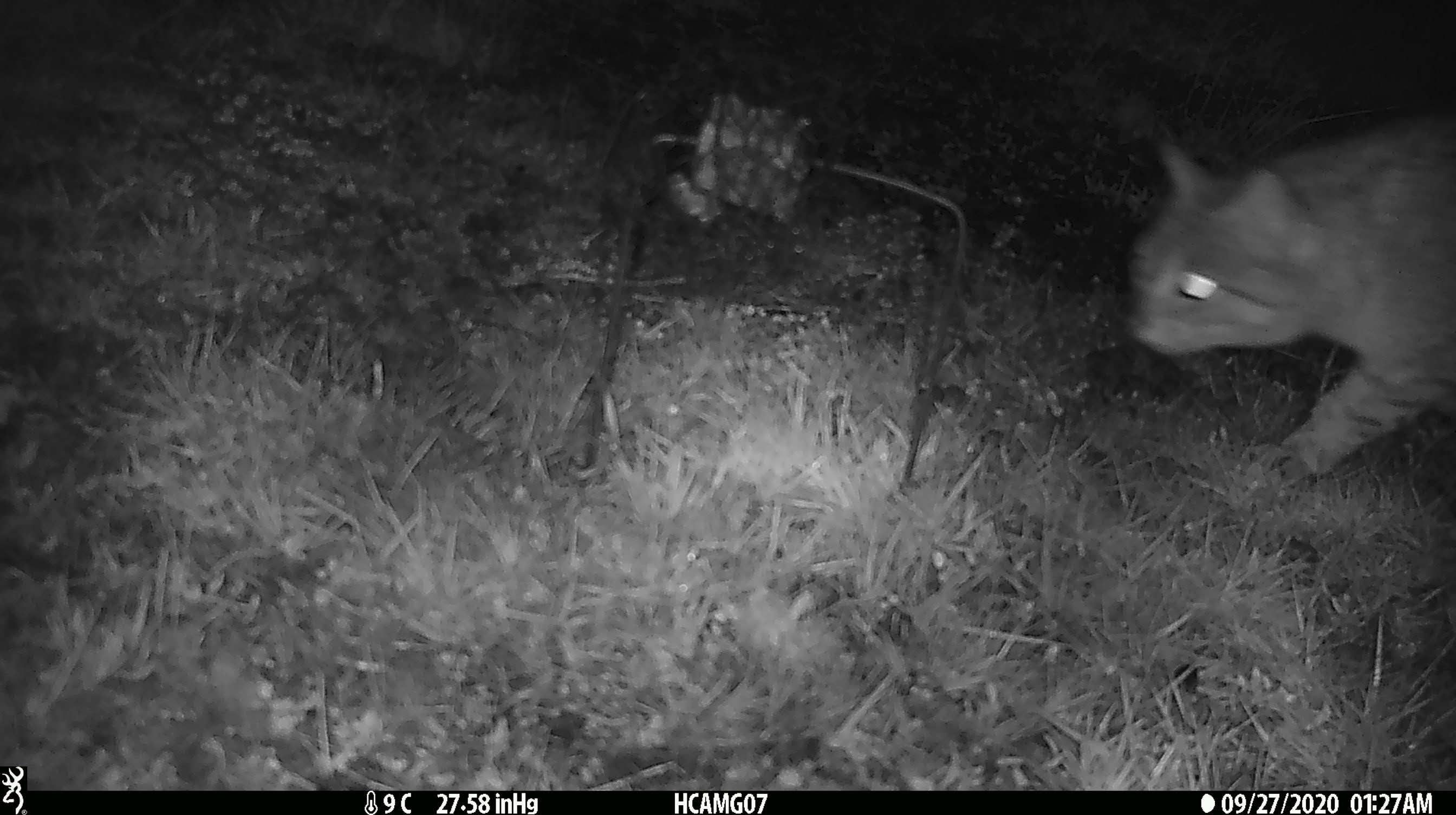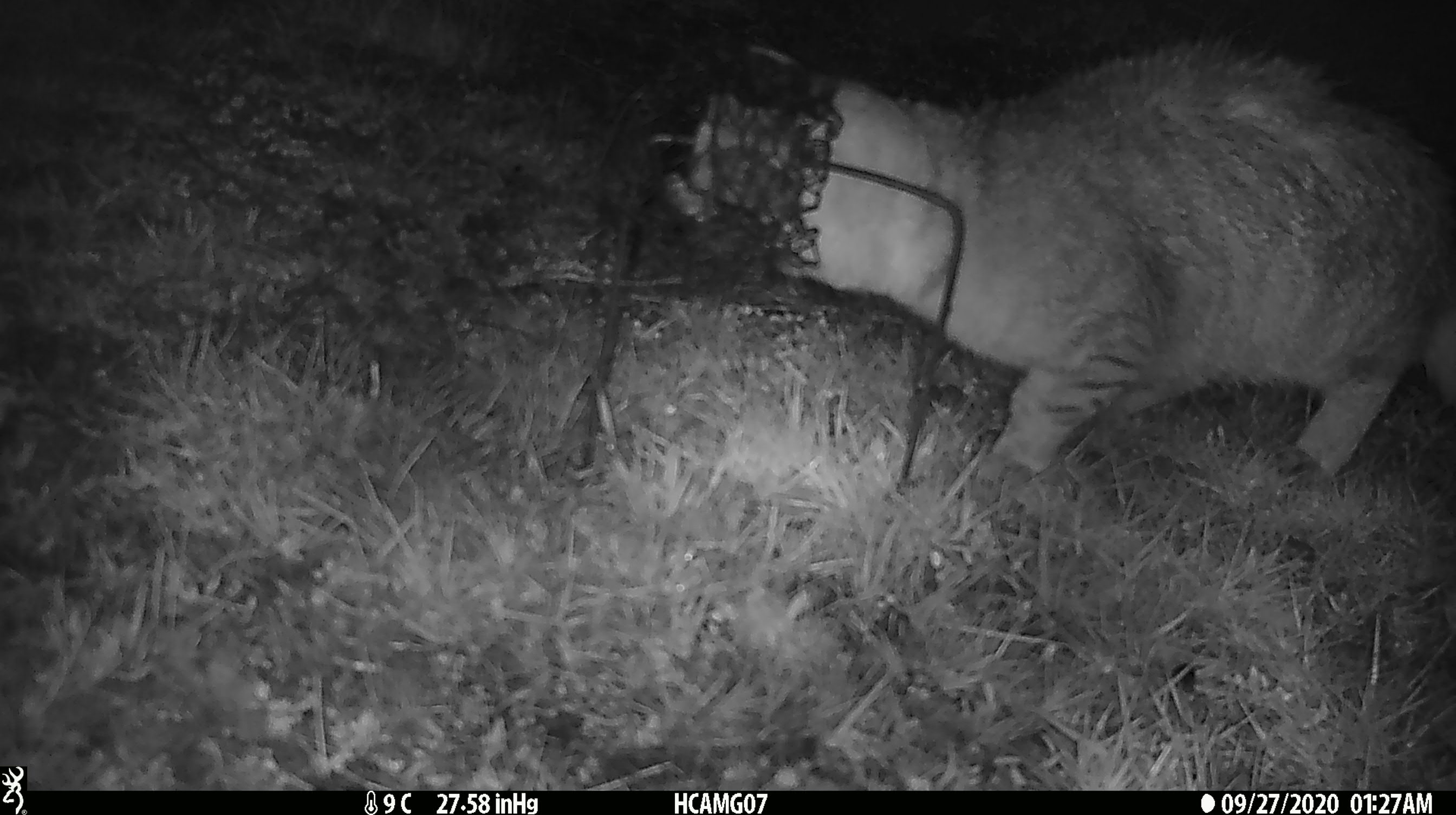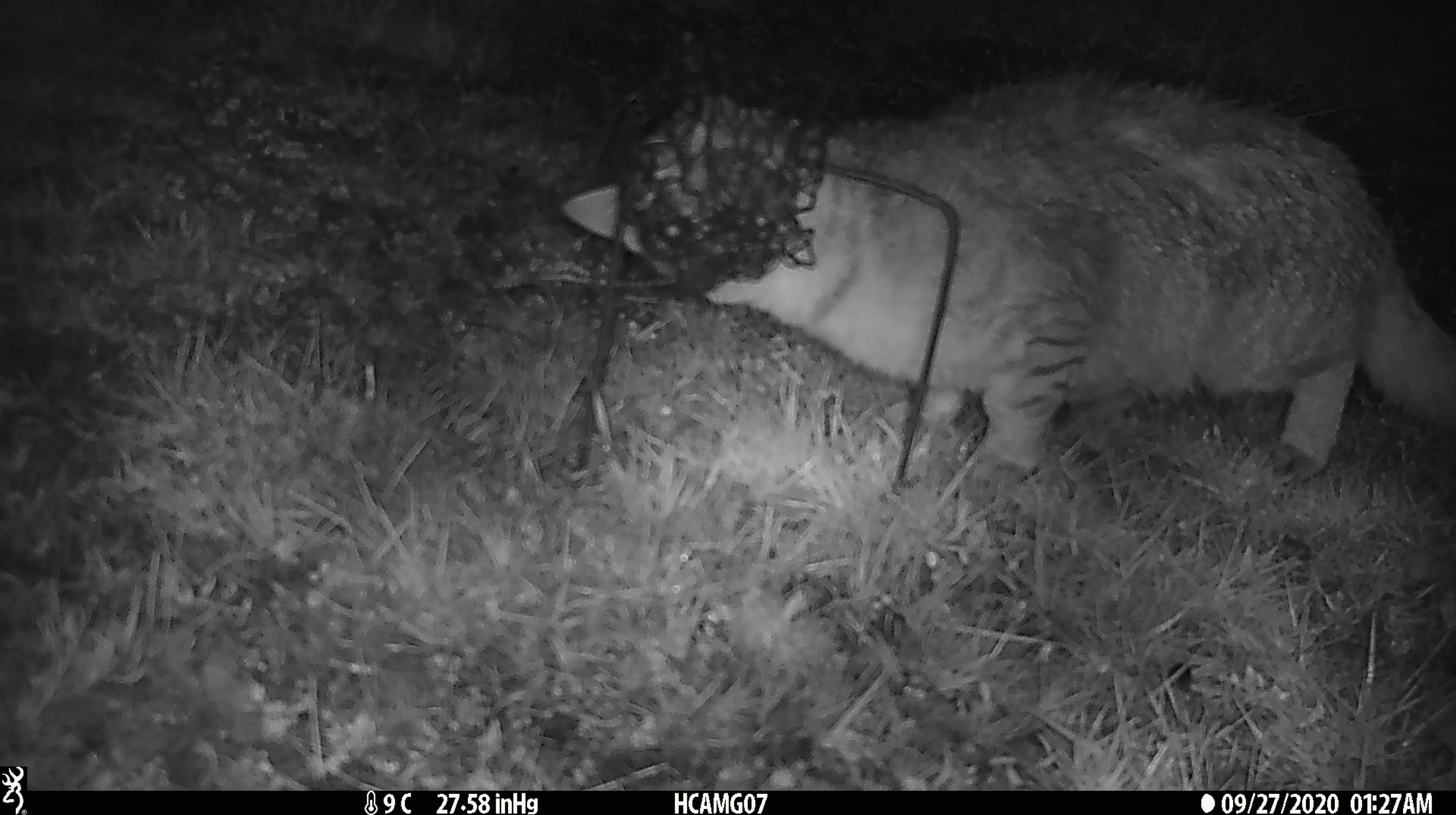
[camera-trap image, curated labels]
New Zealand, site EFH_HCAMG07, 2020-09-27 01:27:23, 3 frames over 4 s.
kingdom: Animalia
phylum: Chordata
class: Mammalia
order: Carnivora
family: Felidae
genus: Felis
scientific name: Felis catus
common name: domestic cat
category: cat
Cat (domestic cat) (Felis catus).